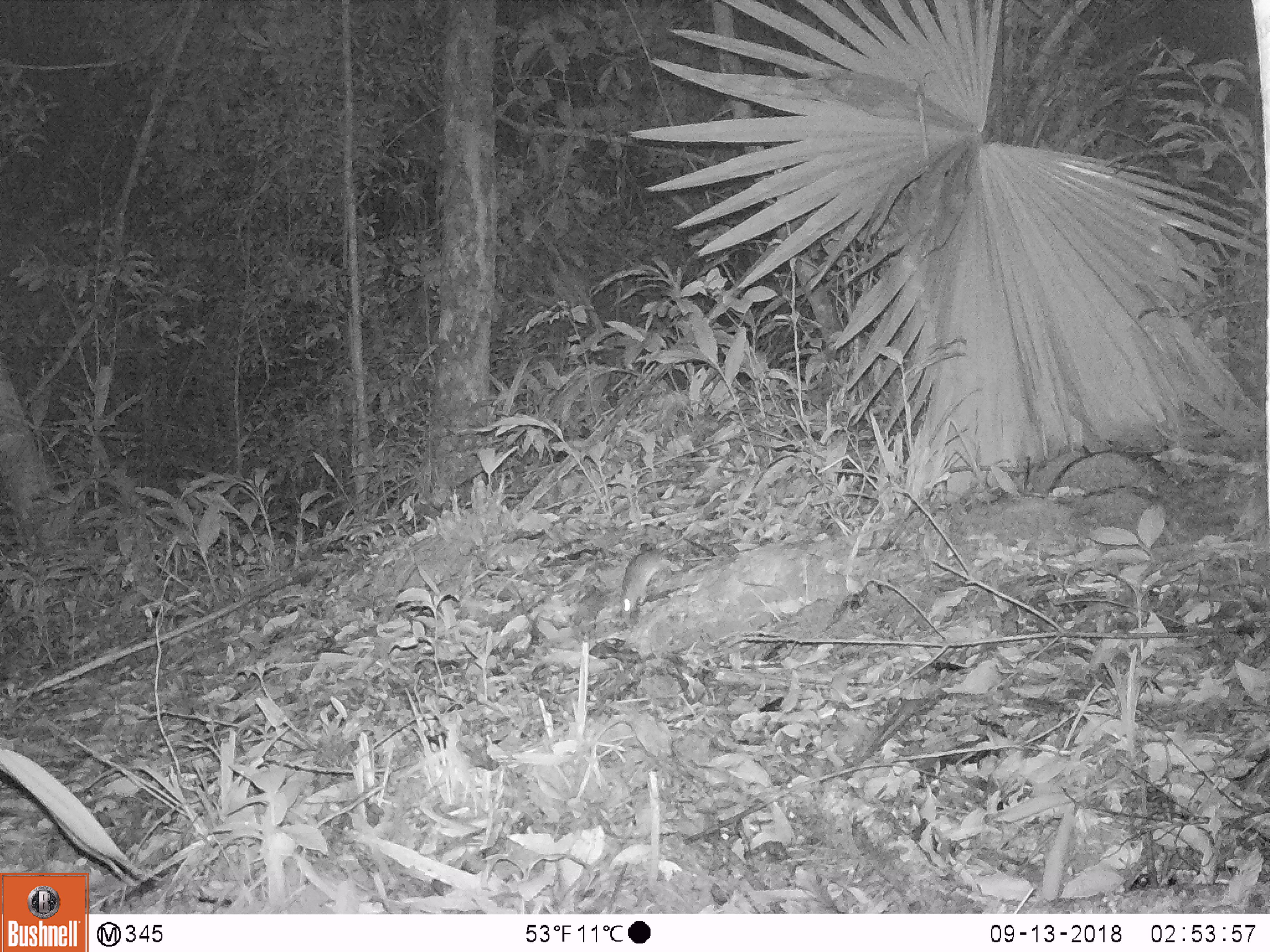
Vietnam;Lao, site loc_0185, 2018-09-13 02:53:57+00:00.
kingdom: Animalia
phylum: Chordata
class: Mammalia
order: Rodentia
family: Muridae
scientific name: Muridae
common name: old-world mice and rats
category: unidentified murid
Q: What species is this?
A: Unidentified murid (old-world mice and rats) (Muridae).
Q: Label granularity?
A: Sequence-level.